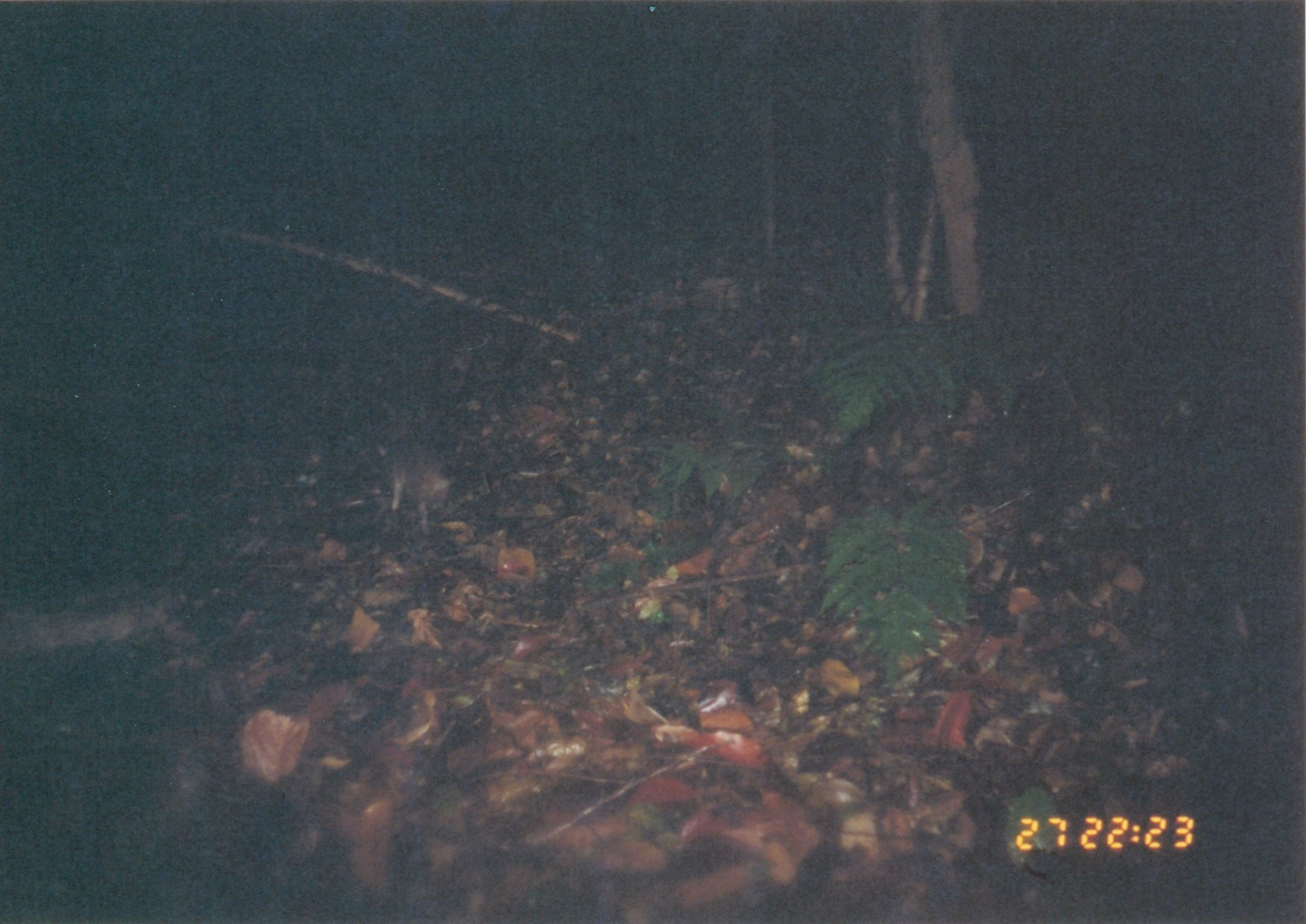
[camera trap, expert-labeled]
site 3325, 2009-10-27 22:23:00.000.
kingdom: Animalia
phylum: Chordata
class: Mammalia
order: Rodentia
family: Nesomyidae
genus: Cricetomys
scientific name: Cricetomys gambianus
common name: african giant pouched rat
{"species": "Cricetomys gambianus (african giant pouched rat)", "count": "1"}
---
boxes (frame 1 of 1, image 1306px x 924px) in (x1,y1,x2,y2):
cricetomys gambianus: (375,436,458,530)